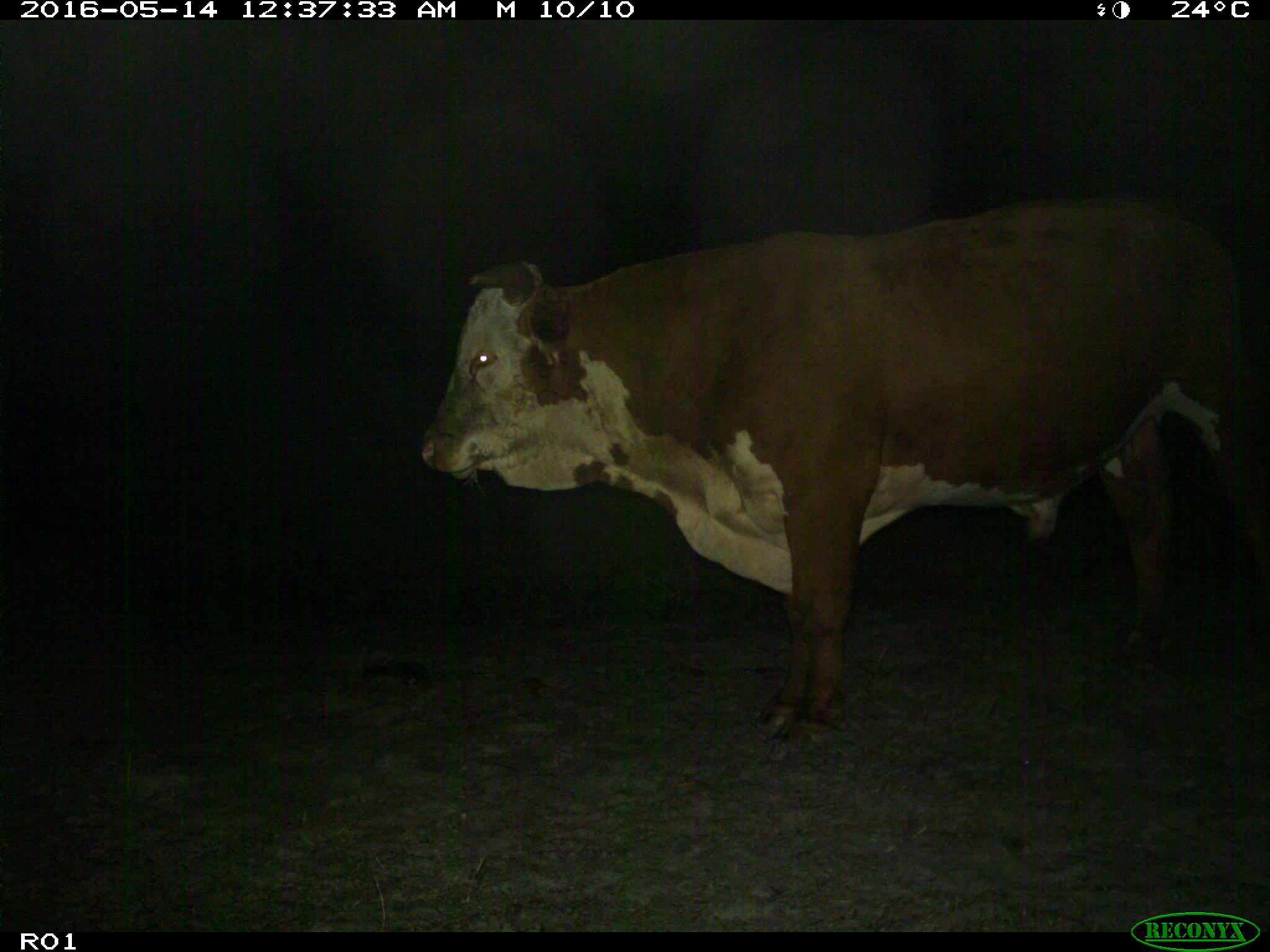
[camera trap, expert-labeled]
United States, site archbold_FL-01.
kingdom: Animalia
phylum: Chordata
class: Mammalia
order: Artiodactyla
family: Bovidae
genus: Bos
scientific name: Bos taurus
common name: domestic cow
Bos taurus (domestic cow).